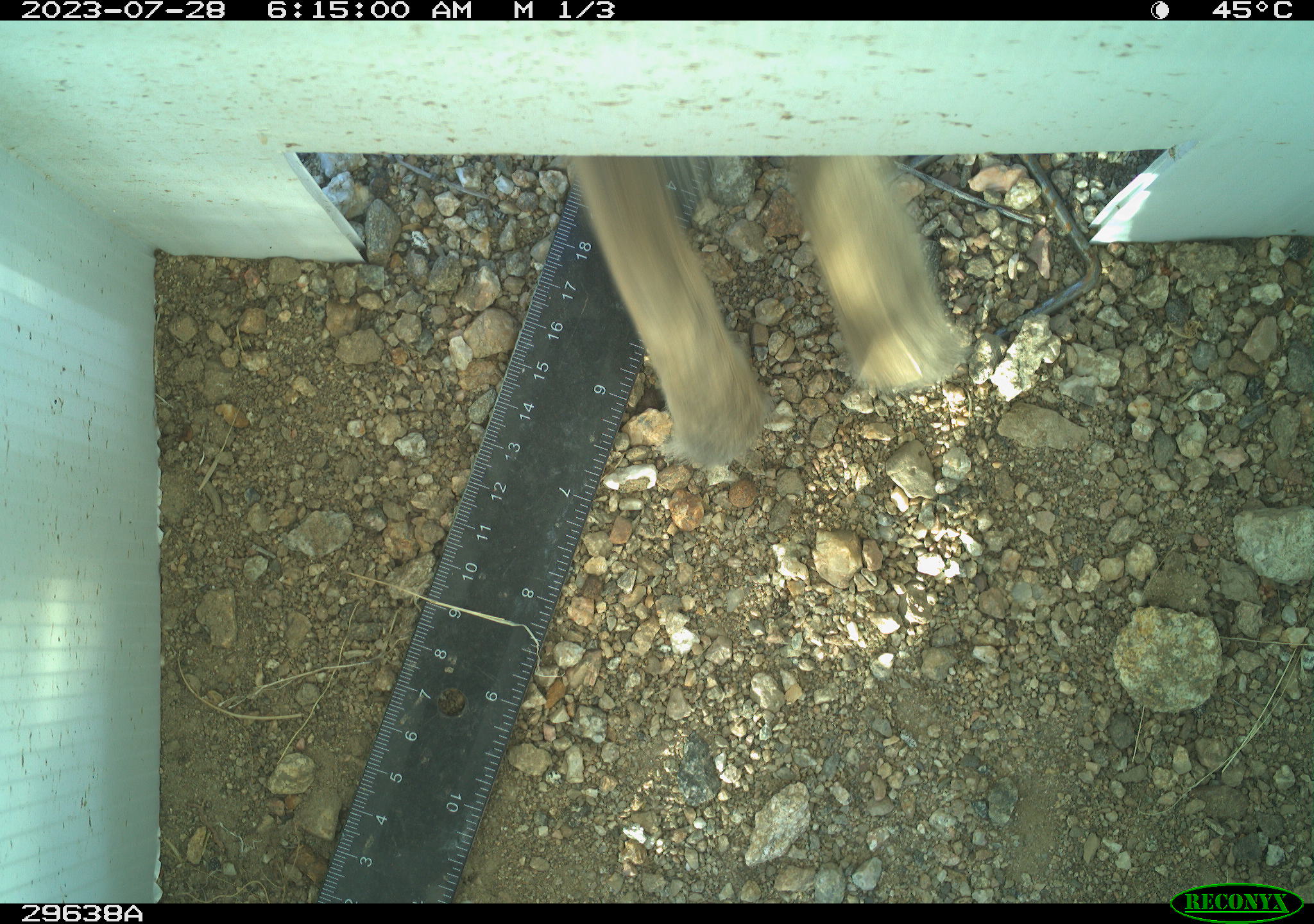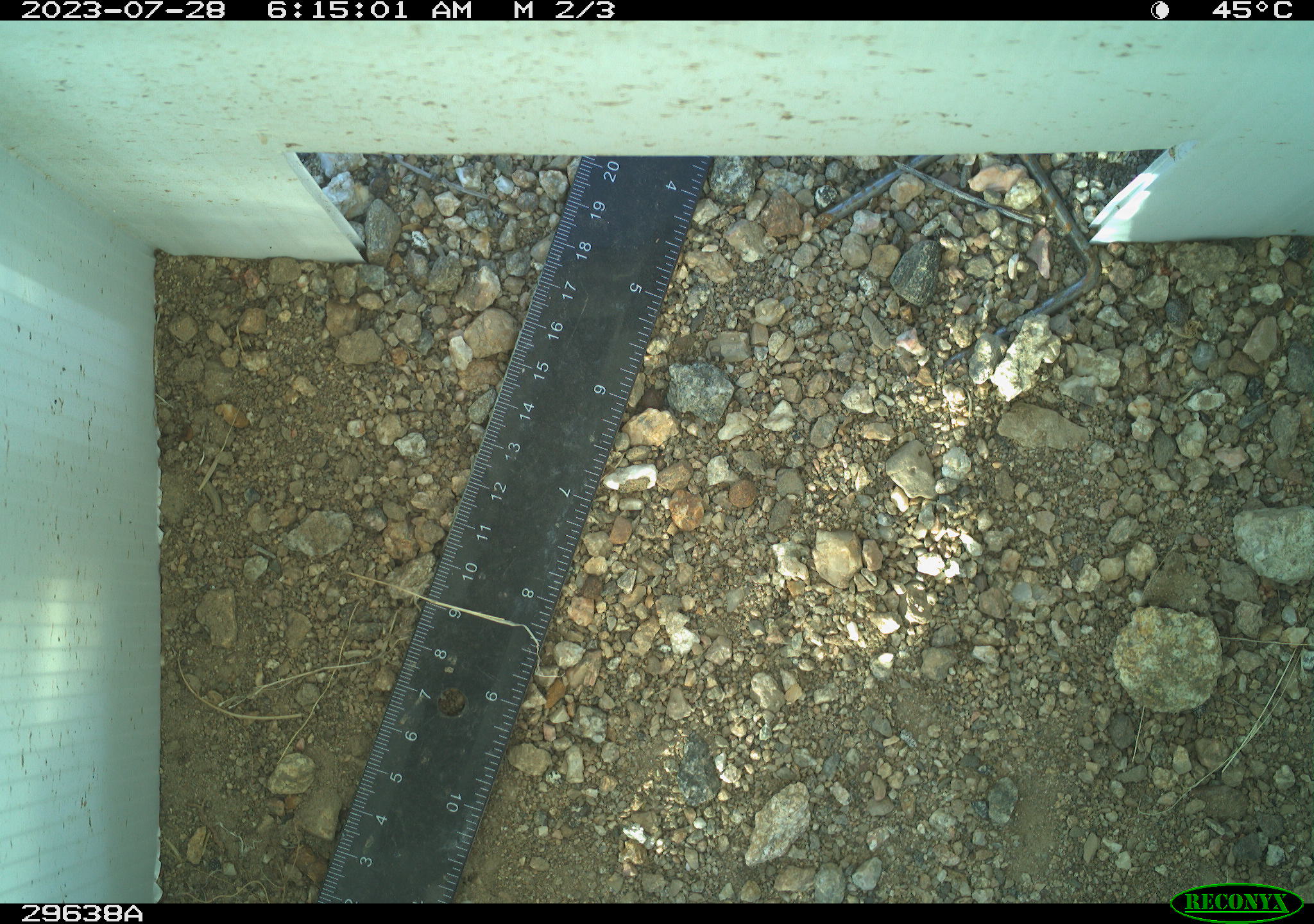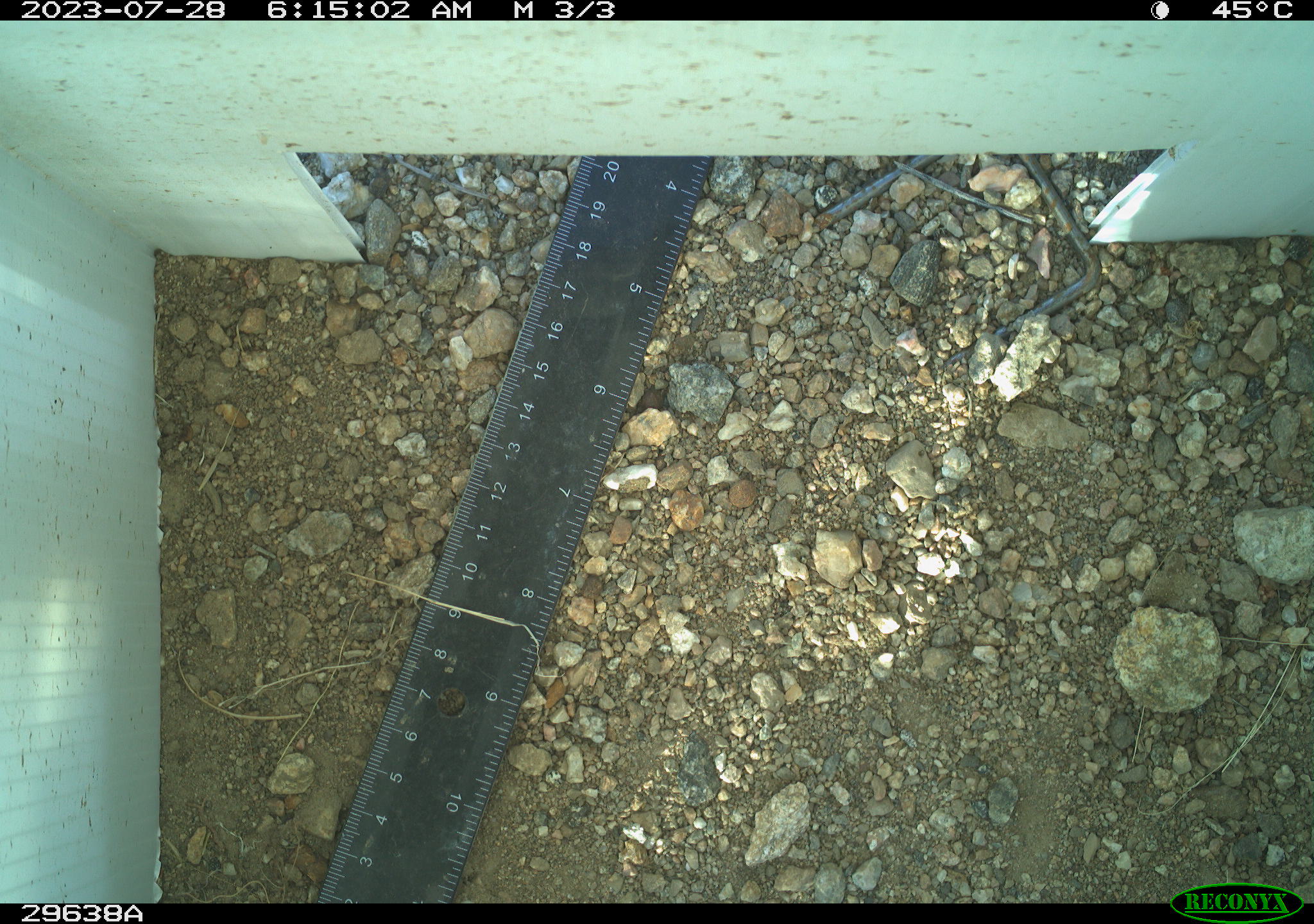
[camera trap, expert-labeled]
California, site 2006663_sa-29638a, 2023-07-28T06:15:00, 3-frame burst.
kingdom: Animalia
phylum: Chordata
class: Mammalia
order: Lagomorpha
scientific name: Lagomorpha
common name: hares, rabbits, and pikas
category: lagomorpha order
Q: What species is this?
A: Lagomorpha order (hares, rabbits, and pikas) (Lagomorpha).